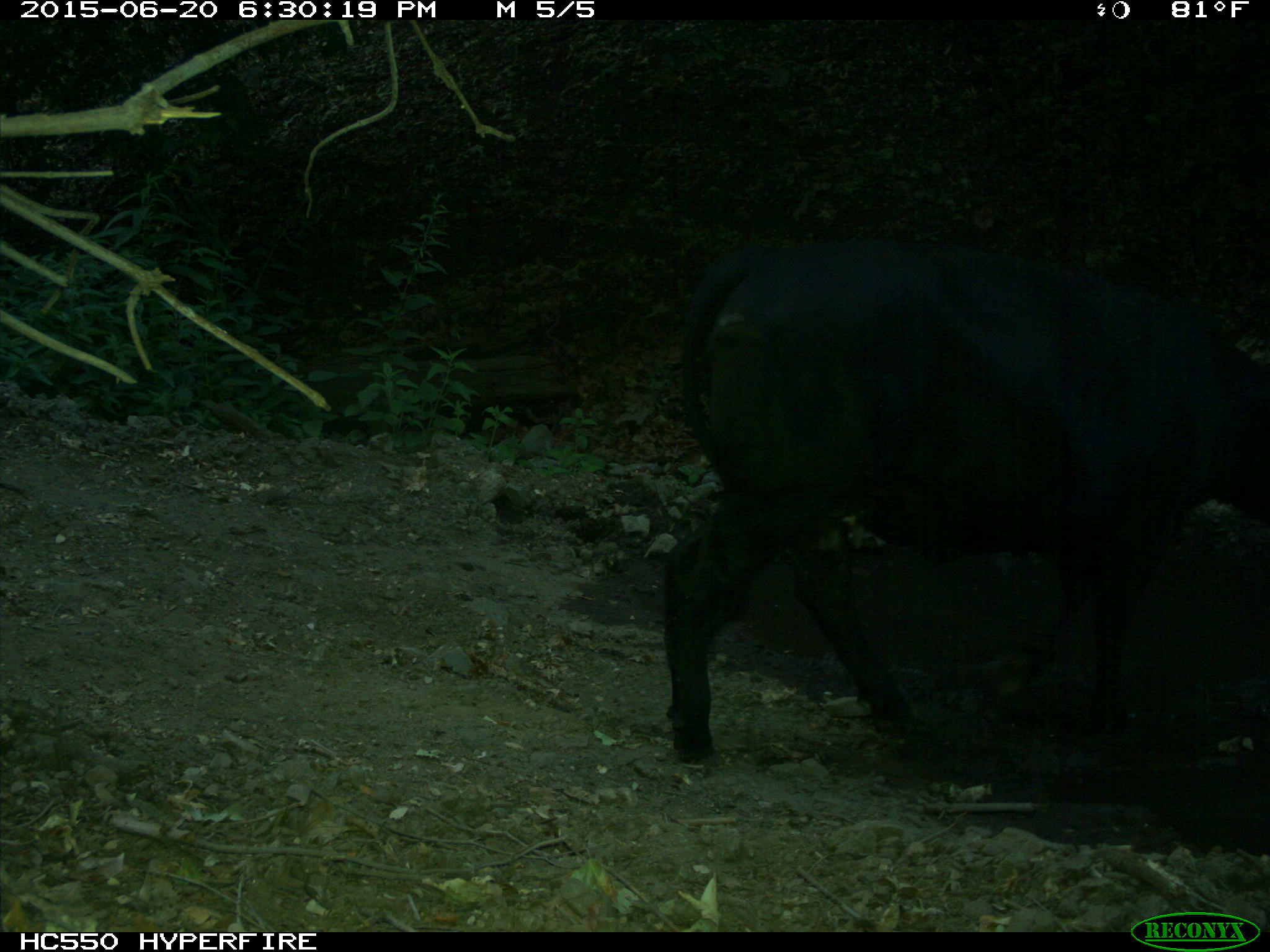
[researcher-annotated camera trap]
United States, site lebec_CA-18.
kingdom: Animalia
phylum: Chordata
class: Mammalia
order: Artiodactyla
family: Bovidae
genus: Bos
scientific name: Bos taurus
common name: domestic cow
Bos taurus (domestic cow).